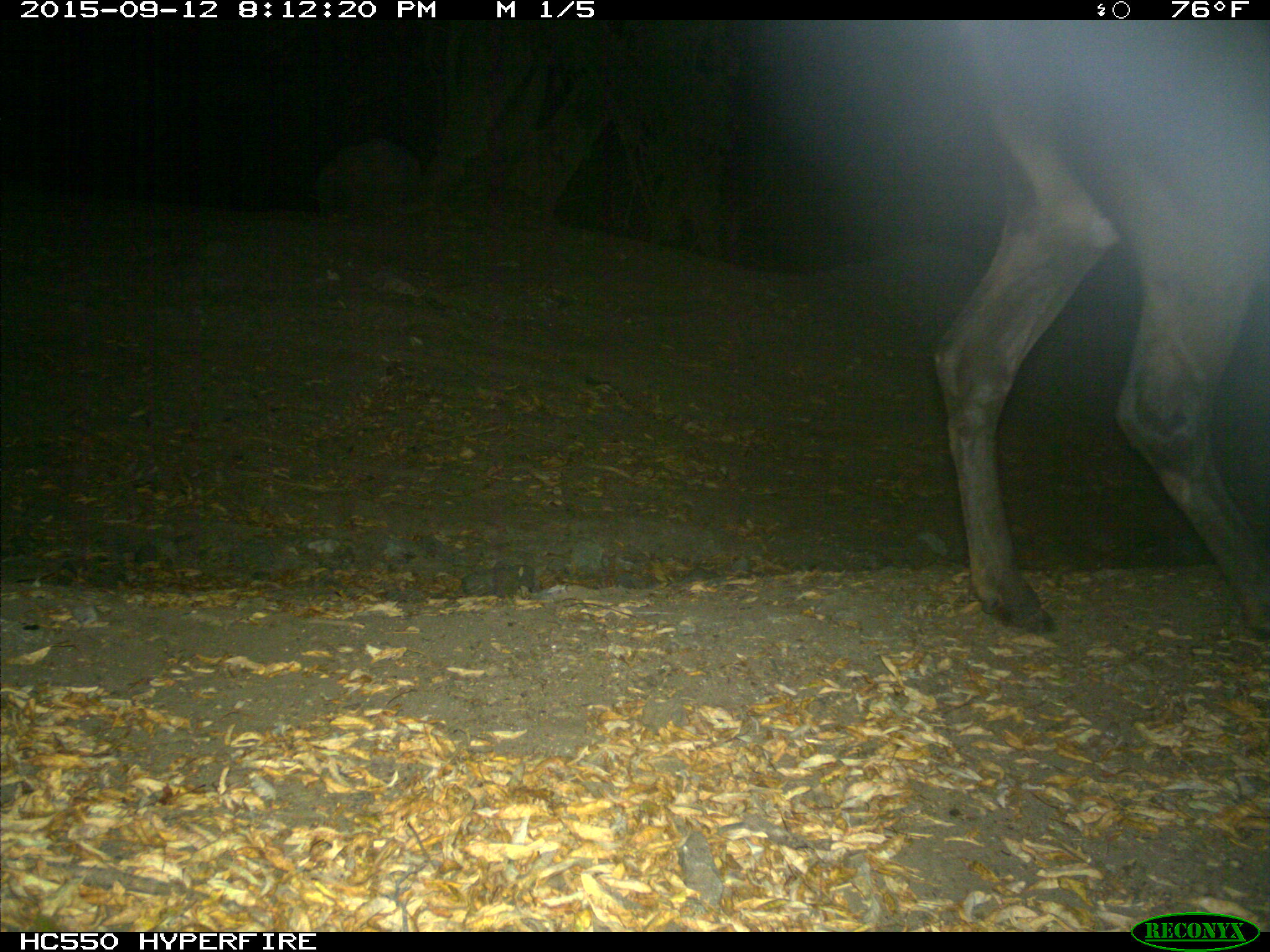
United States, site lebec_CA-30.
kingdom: Animalia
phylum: Chordata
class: Mammalia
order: Artiodactyla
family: Cervidae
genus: Cervus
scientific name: Cervus canadensis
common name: elk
Cervus canadensis (elk).